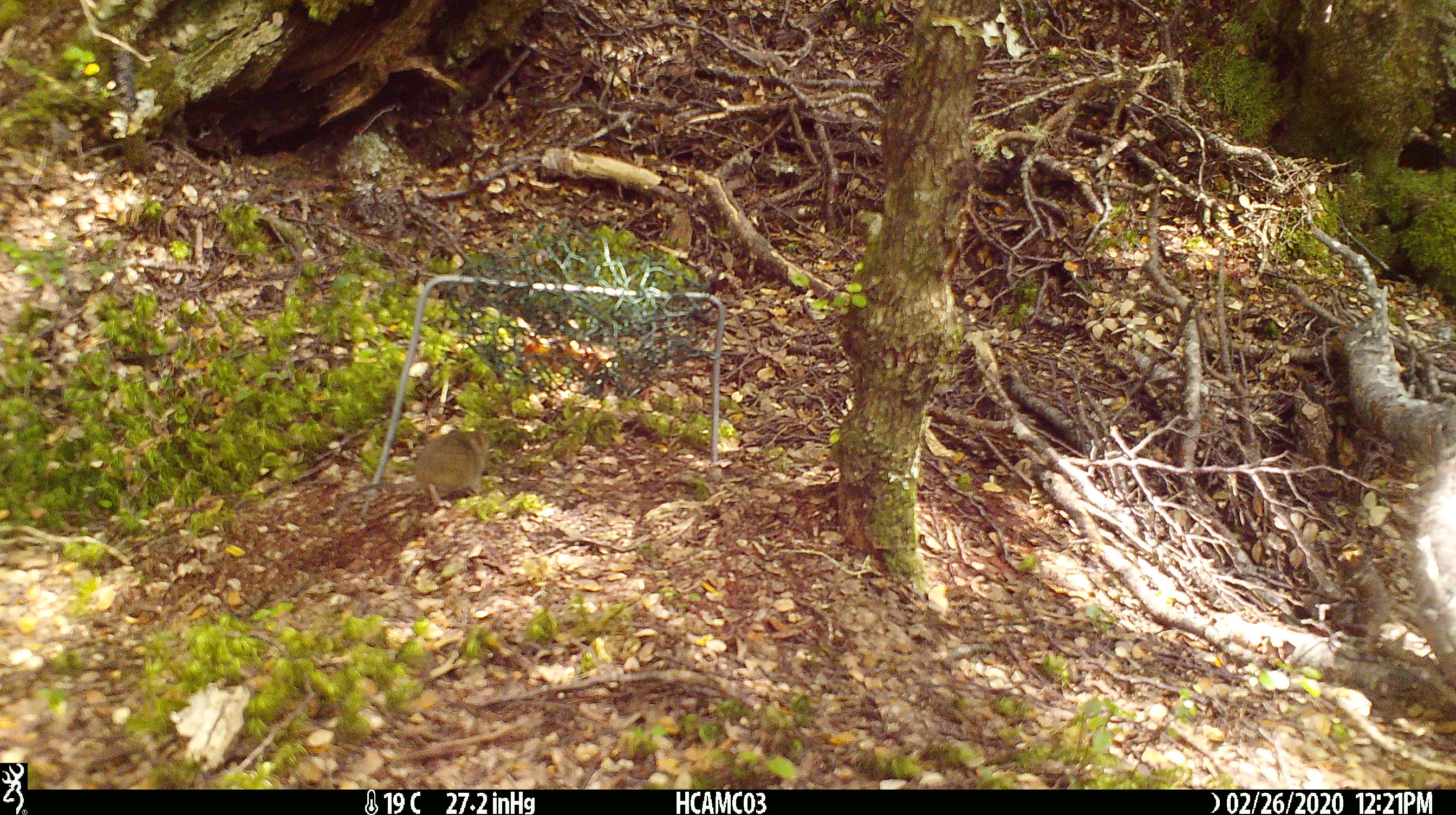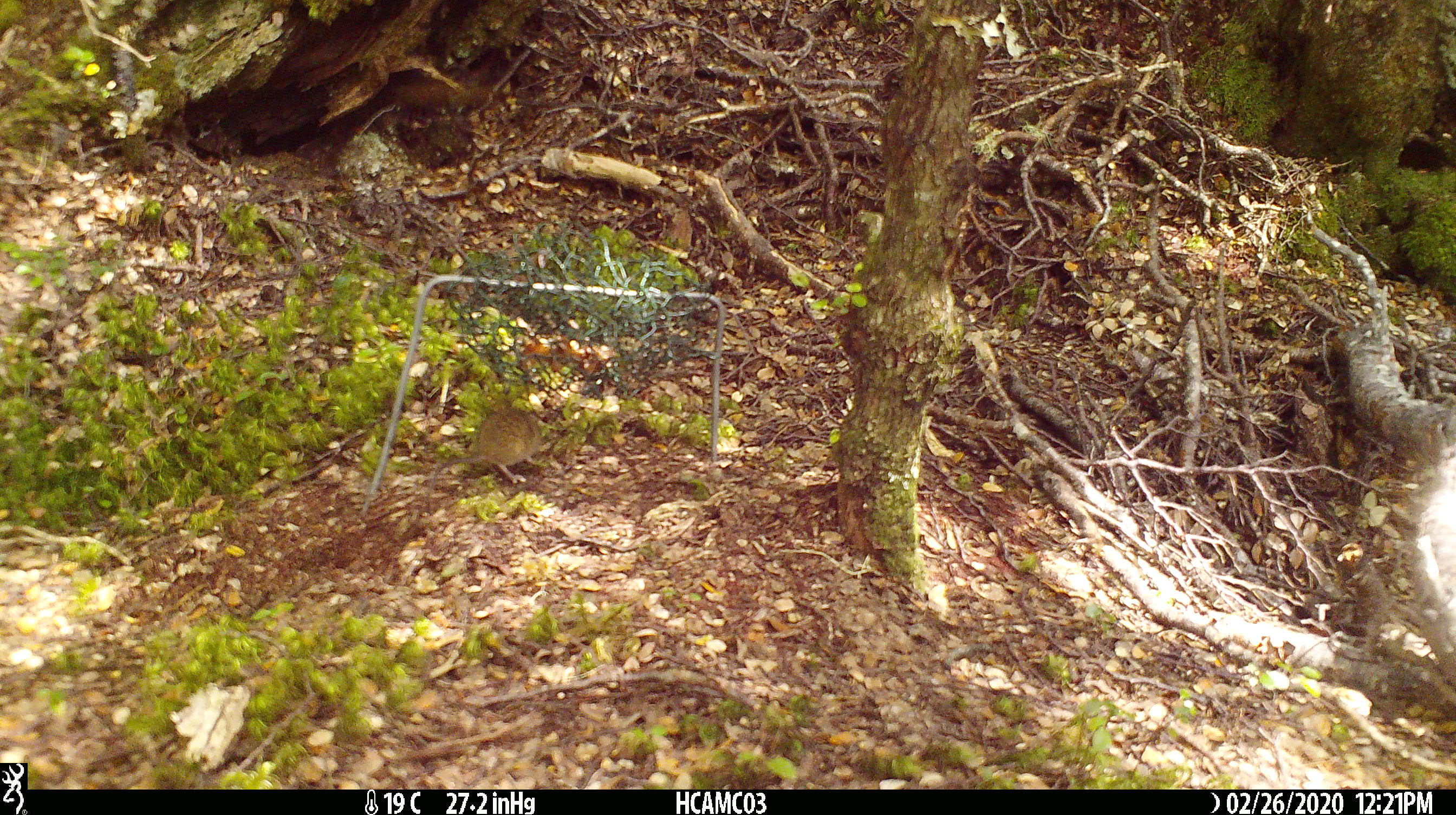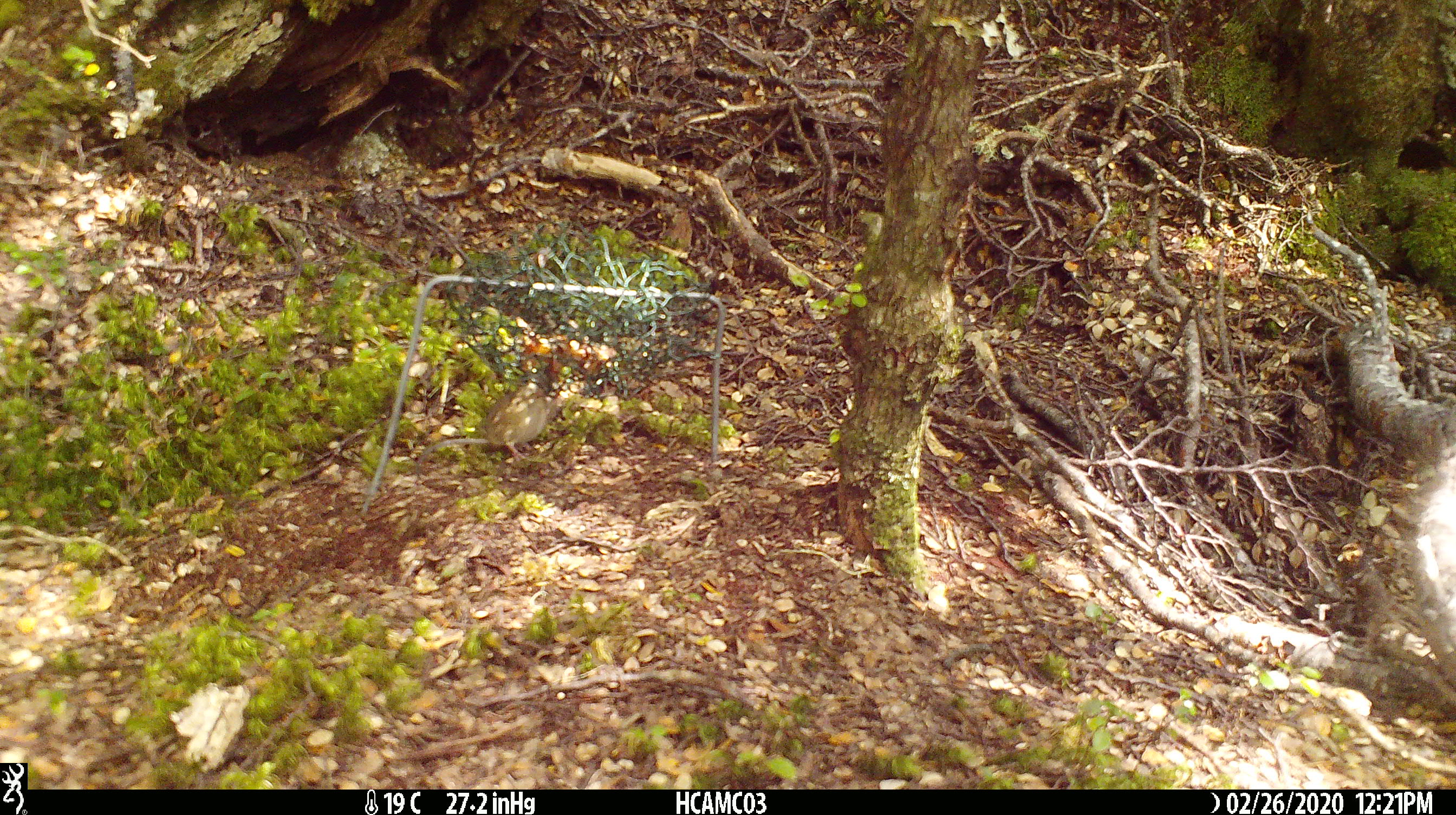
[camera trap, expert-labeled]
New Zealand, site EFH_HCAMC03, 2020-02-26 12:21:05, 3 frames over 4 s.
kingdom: Animalia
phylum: Chordata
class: Mammalia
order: Rodentia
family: Muridae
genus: Mus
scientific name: Mus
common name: mouse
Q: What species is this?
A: Mouse (Mus).